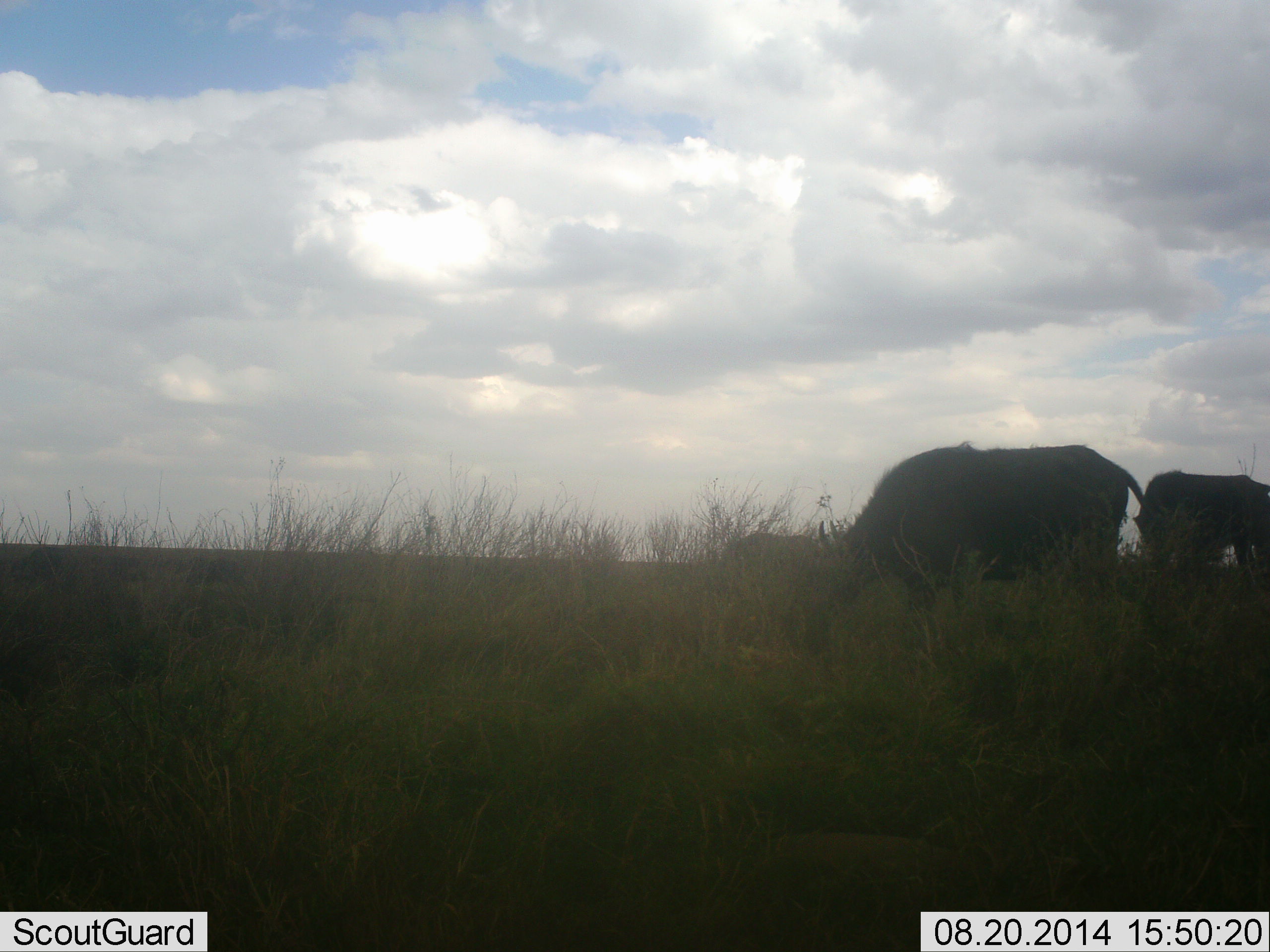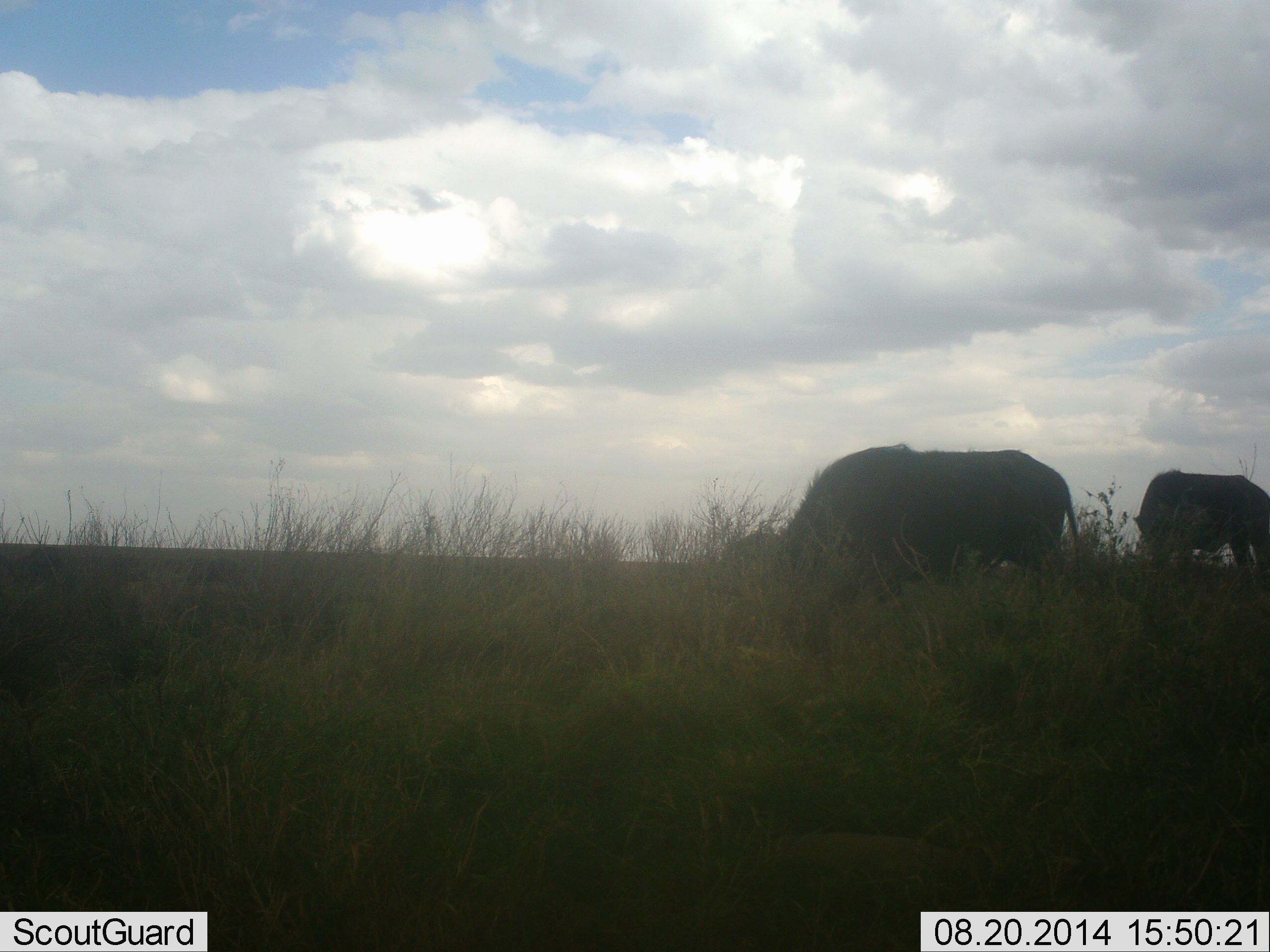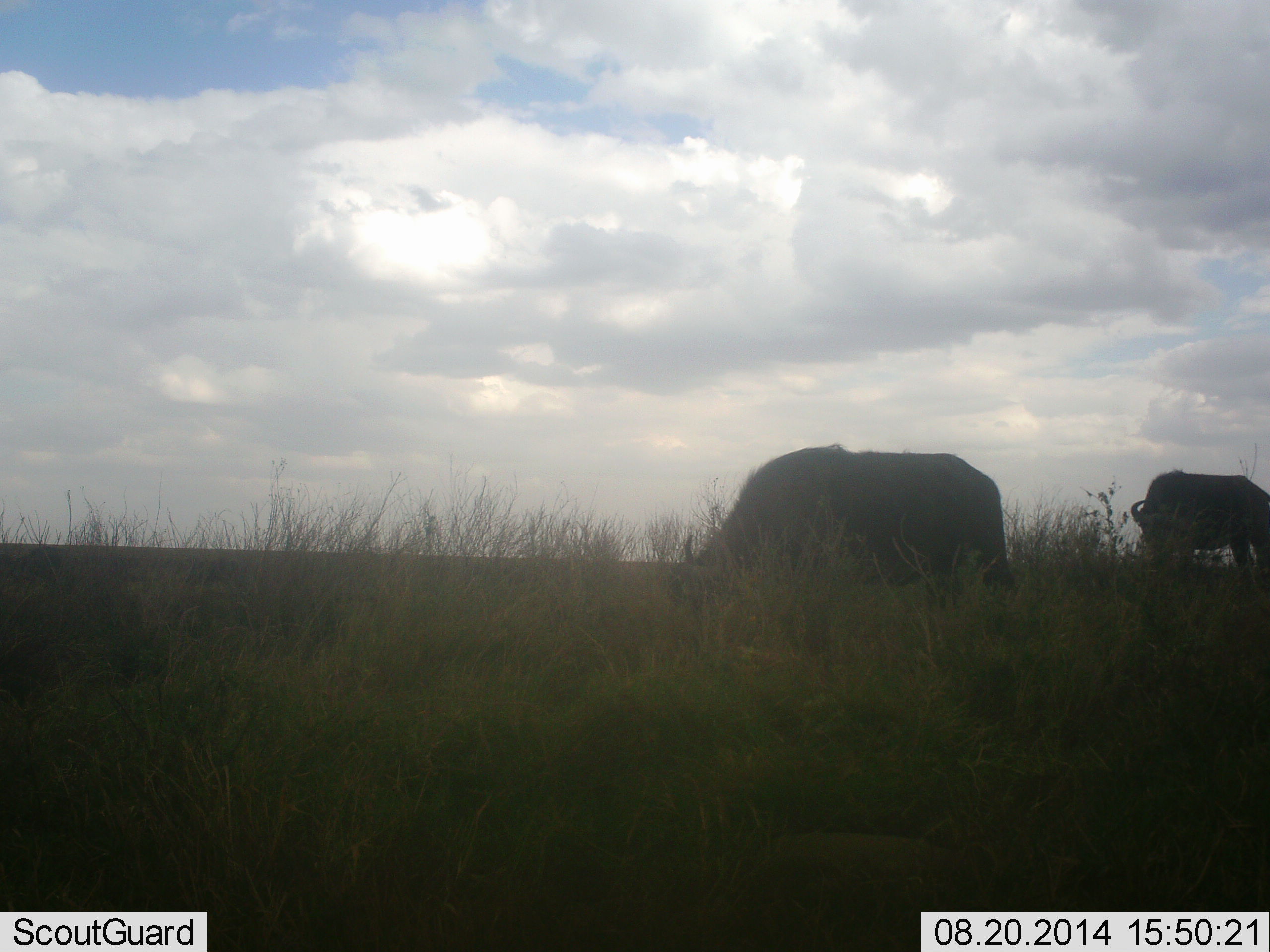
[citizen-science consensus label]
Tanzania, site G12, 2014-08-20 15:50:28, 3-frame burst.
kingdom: Animalia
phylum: Chordata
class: Mammalia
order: Artiodactyla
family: Bovidae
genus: Syncerus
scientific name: Syncerus caffer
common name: cape buffalo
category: buffalo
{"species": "buffalo (cape buffalo) (Syncerus caffer)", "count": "2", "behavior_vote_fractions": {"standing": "20%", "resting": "0%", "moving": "40%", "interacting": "0%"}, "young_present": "0%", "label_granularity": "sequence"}